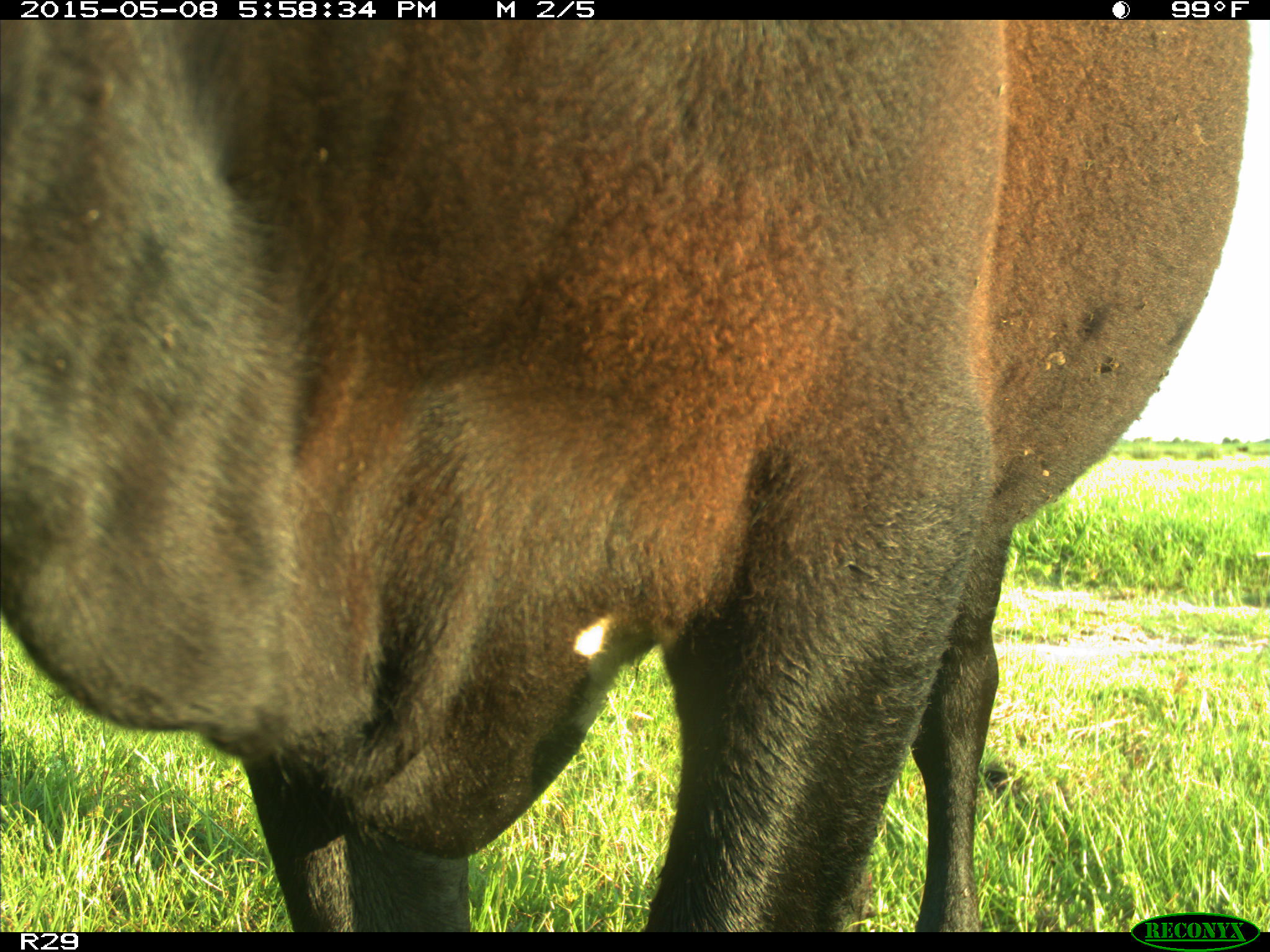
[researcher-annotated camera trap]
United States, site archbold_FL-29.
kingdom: Animalia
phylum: Chordata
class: Mammalia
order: Artiodactyla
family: Bovidae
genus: Bos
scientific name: Bos taurus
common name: domestic cow